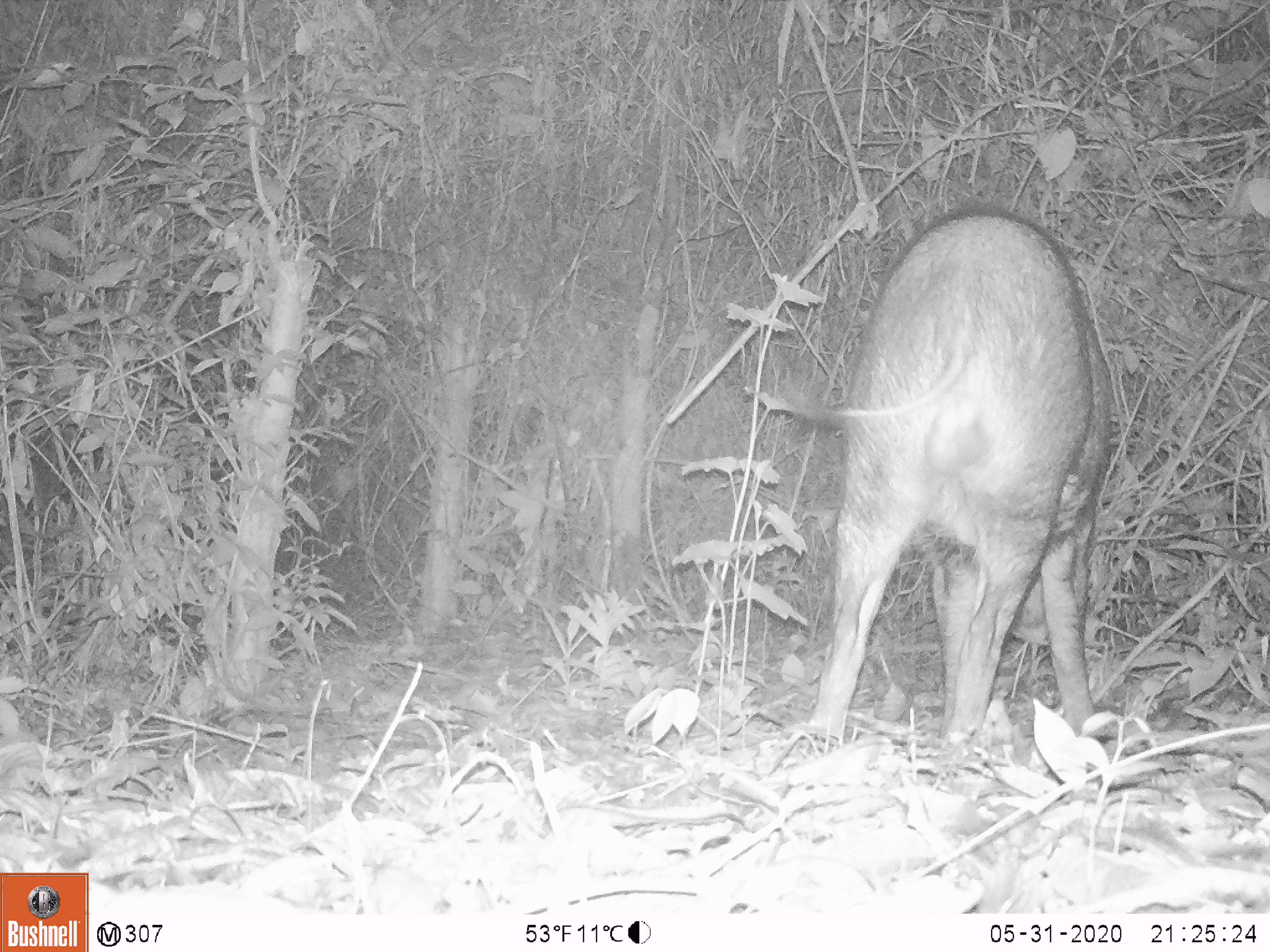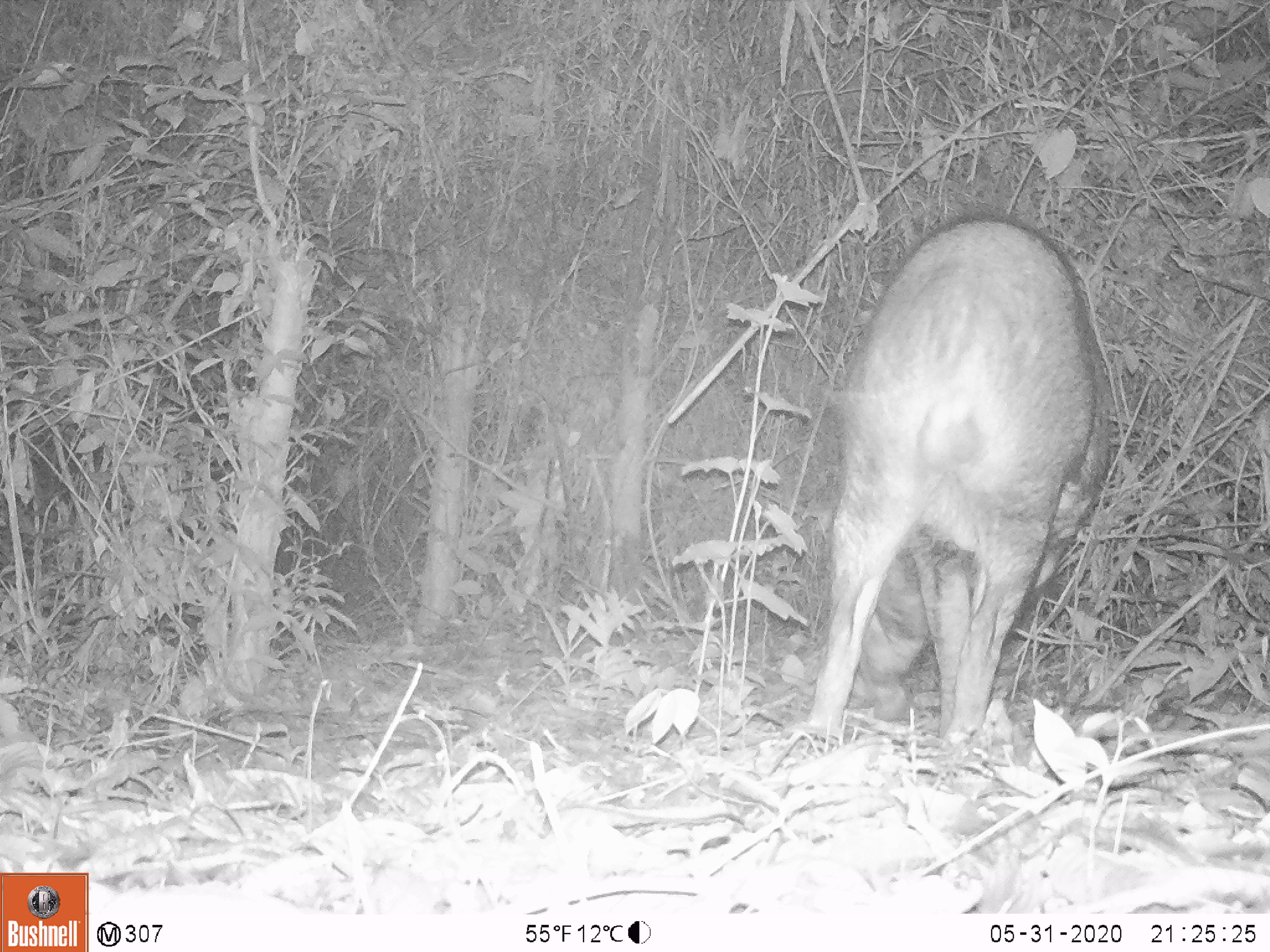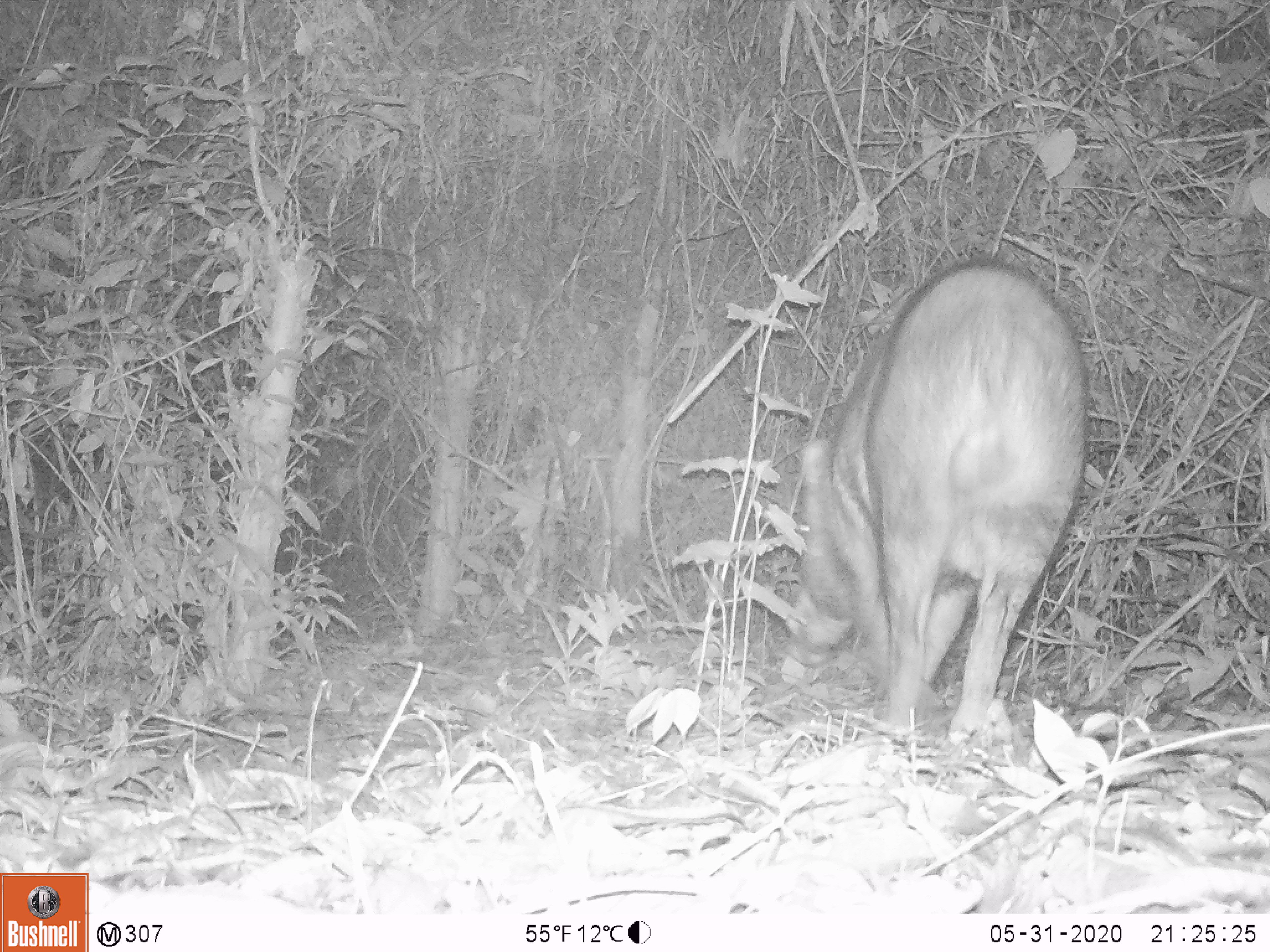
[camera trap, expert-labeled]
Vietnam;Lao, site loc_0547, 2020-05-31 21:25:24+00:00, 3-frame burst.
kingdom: Animalia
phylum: Chordata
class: Mammalia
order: Artiodactyla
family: Suidae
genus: Sus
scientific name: Sus scrofa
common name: eurasian wild pig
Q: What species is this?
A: Eurasian wild pig (Sus scrofa).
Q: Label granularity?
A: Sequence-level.